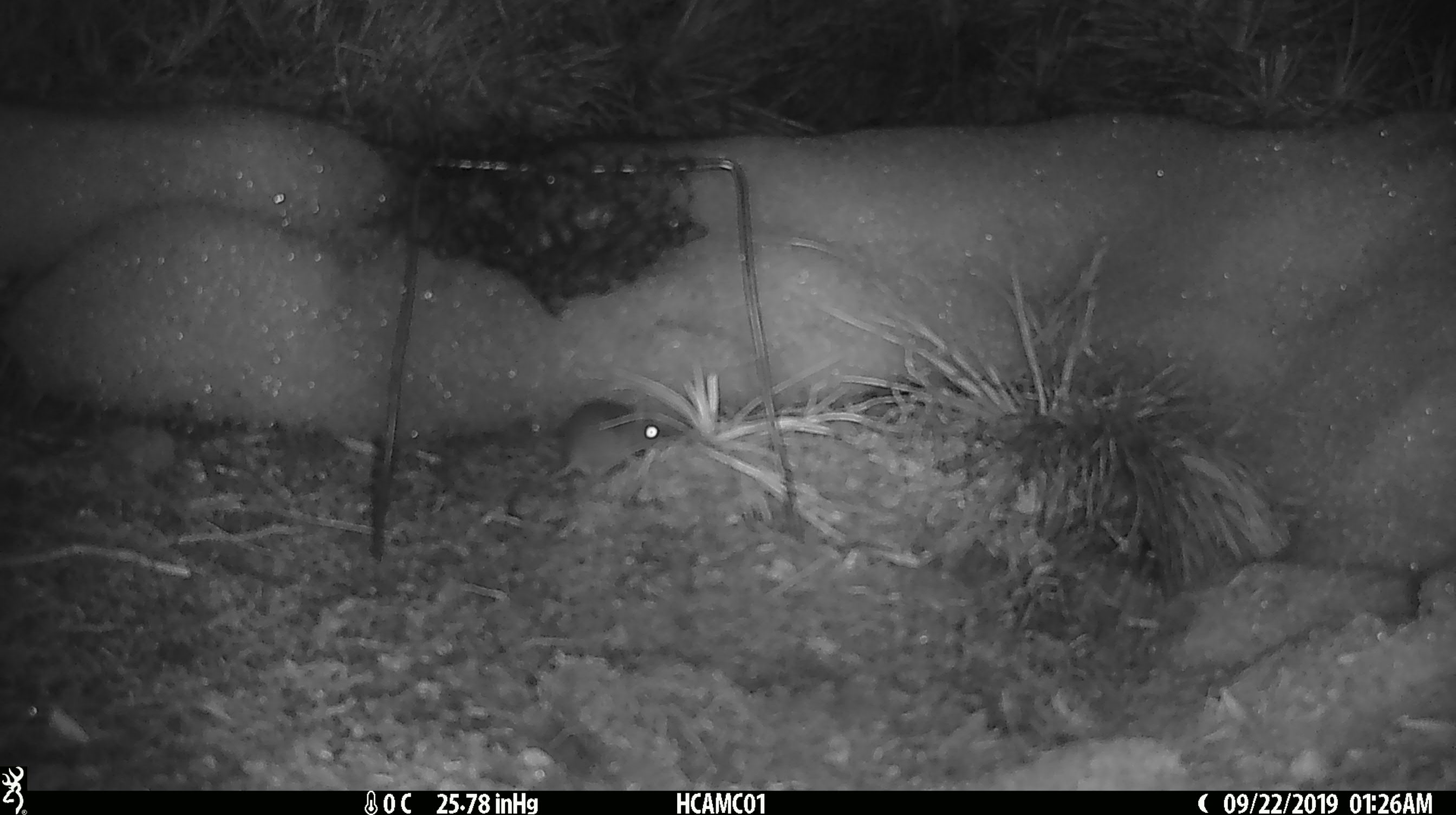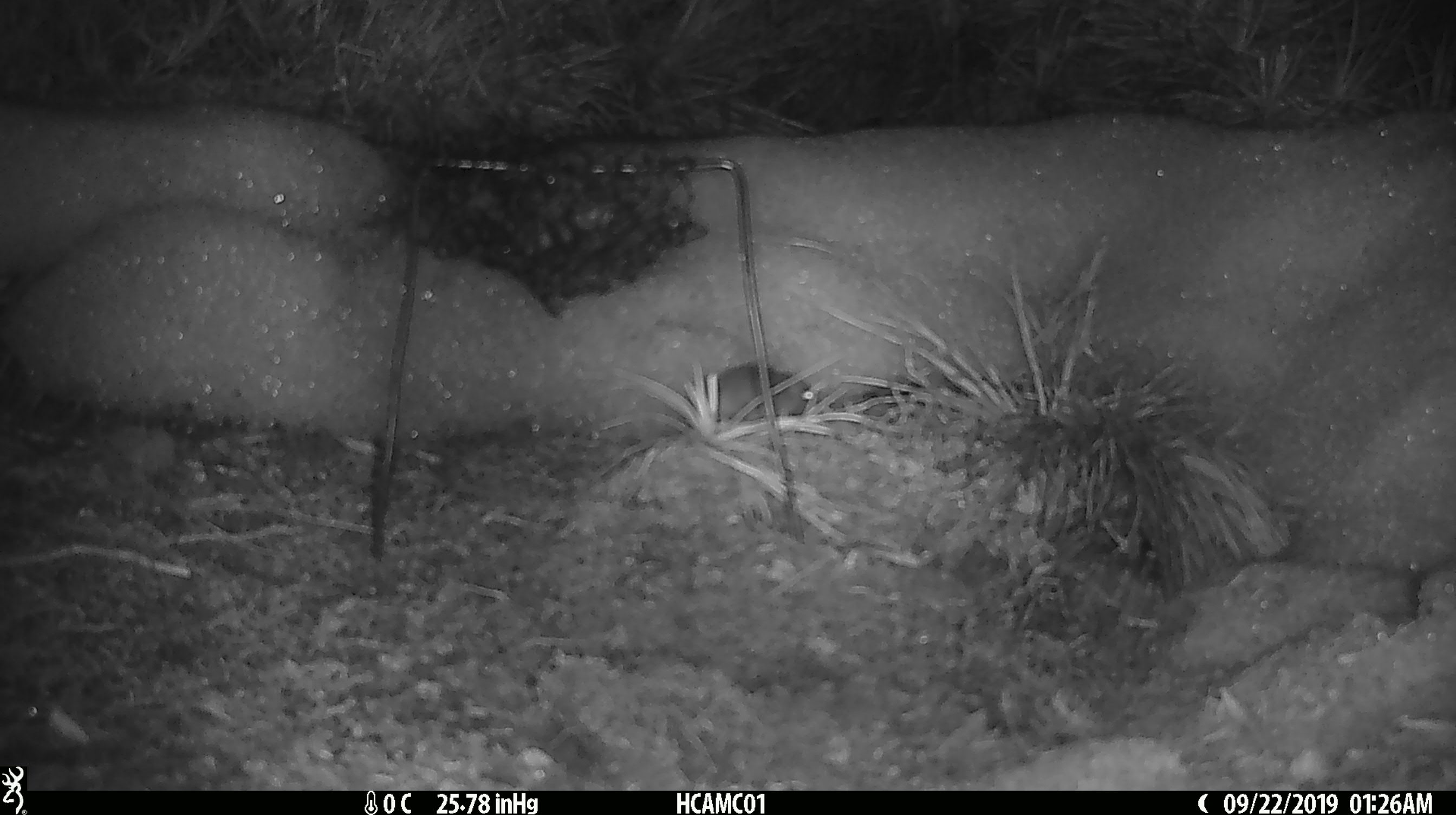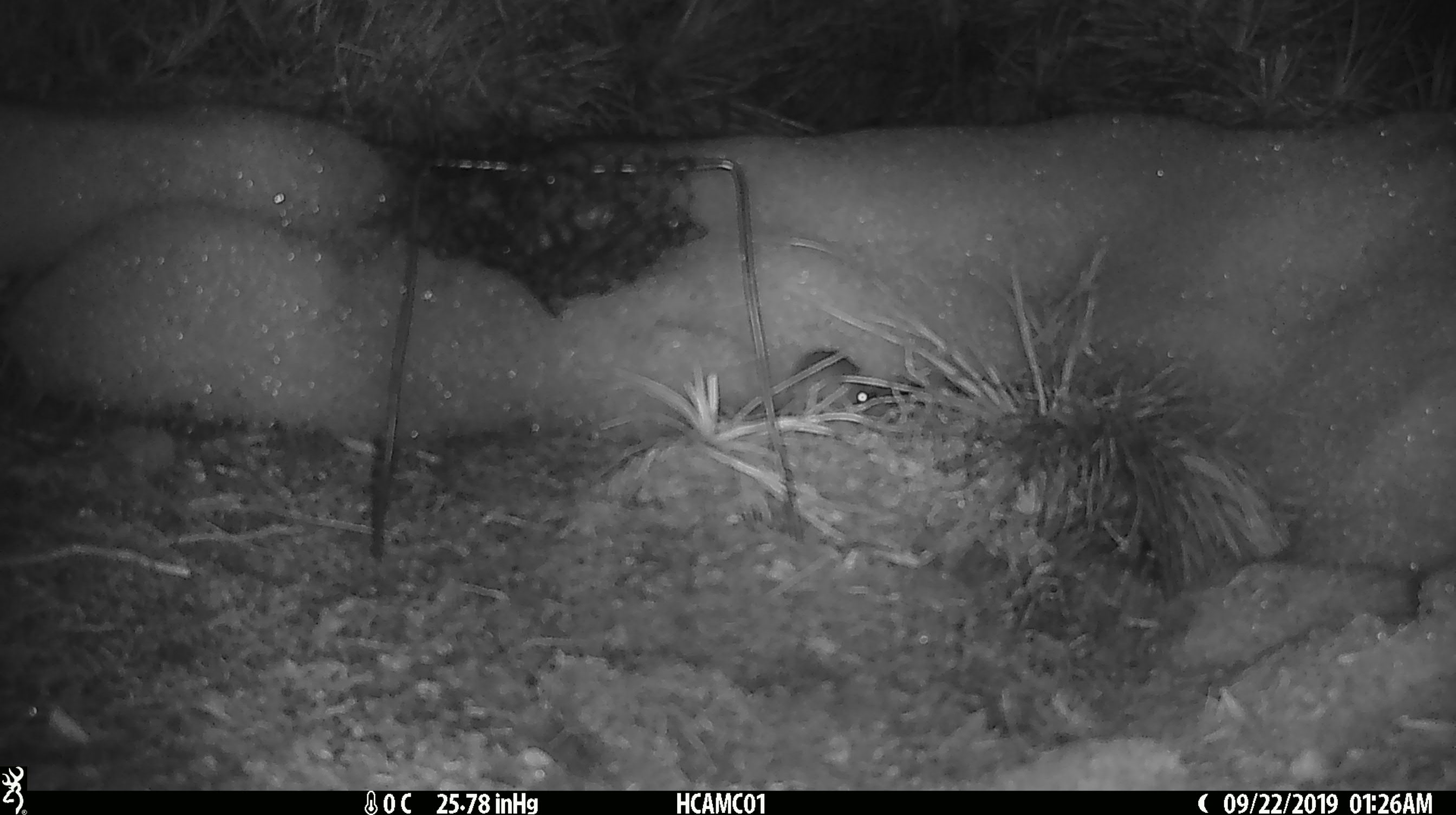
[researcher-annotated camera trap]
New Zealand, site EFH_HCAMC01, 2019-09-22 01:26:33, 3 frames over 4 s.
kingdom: Animalia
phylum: Chordata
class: Mammalia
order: Rodentia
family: Muridae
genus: Mus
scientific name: Mus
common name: mouse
Mouse (Mus).